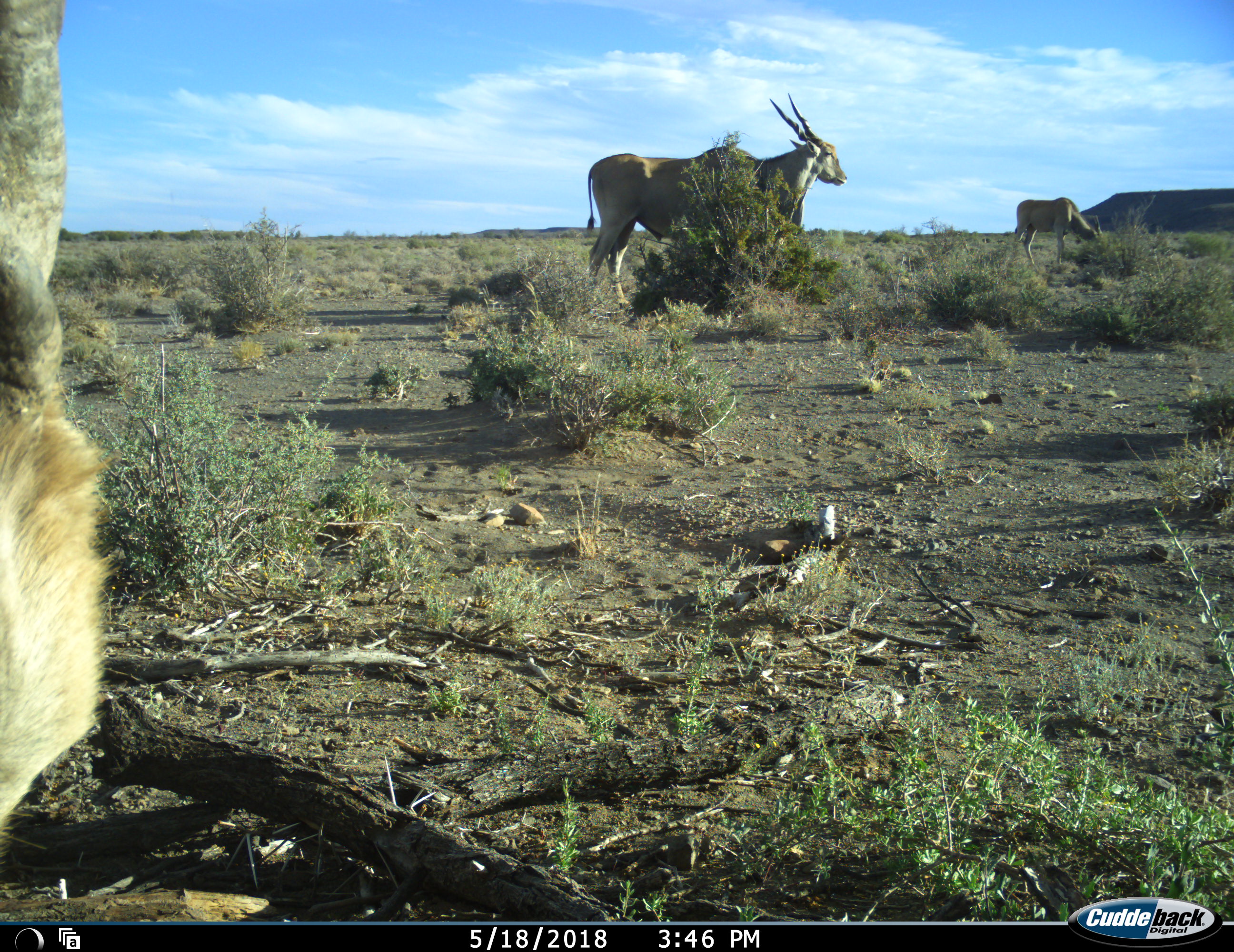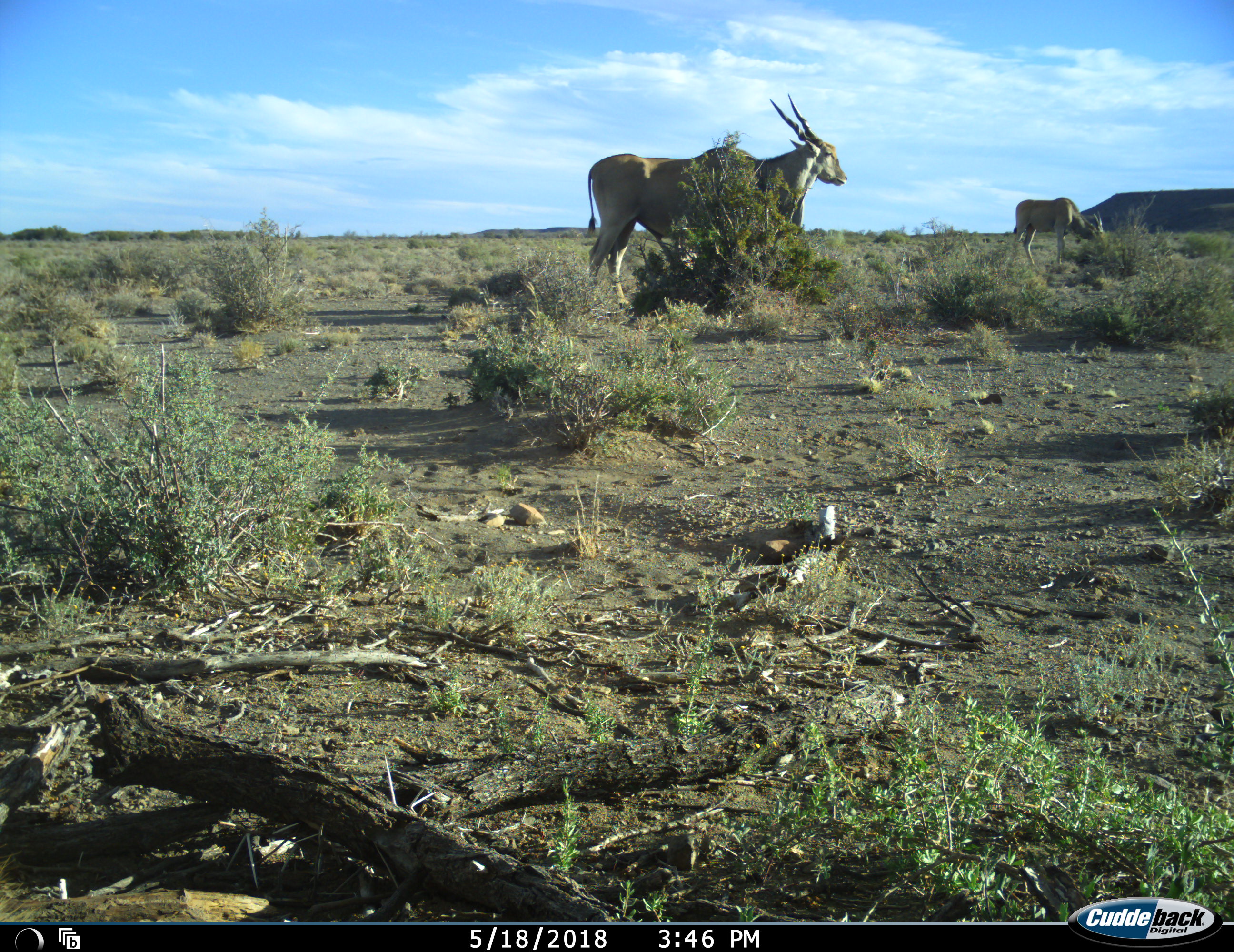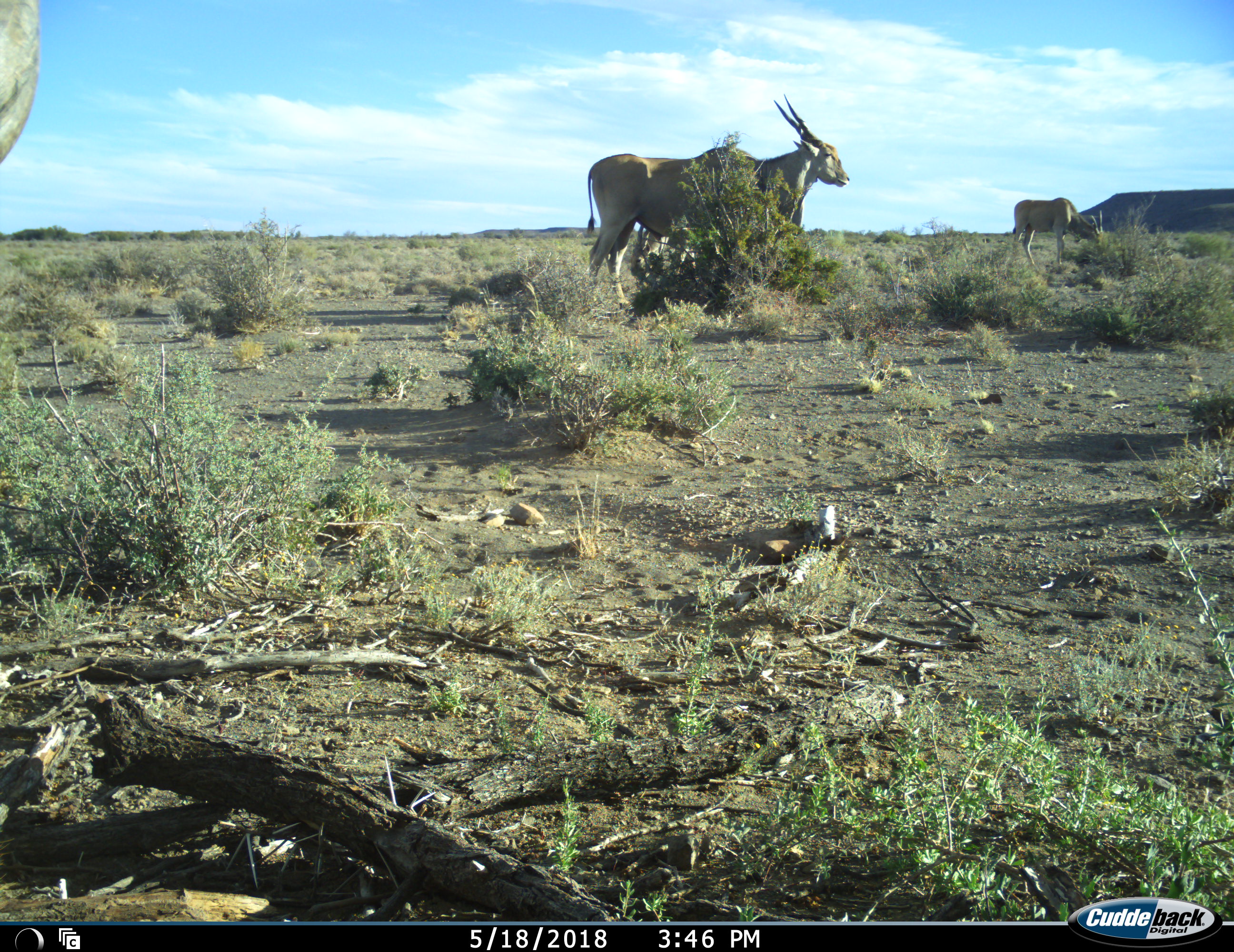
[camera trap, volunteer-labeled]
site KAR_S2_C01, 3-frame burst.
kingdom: Animalia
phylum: Chordata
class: Mammalia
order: Artiodactyla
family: Bovidae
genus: Tragelaphus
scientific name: Tragelaphus oryx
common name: eland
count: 4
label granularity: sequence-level